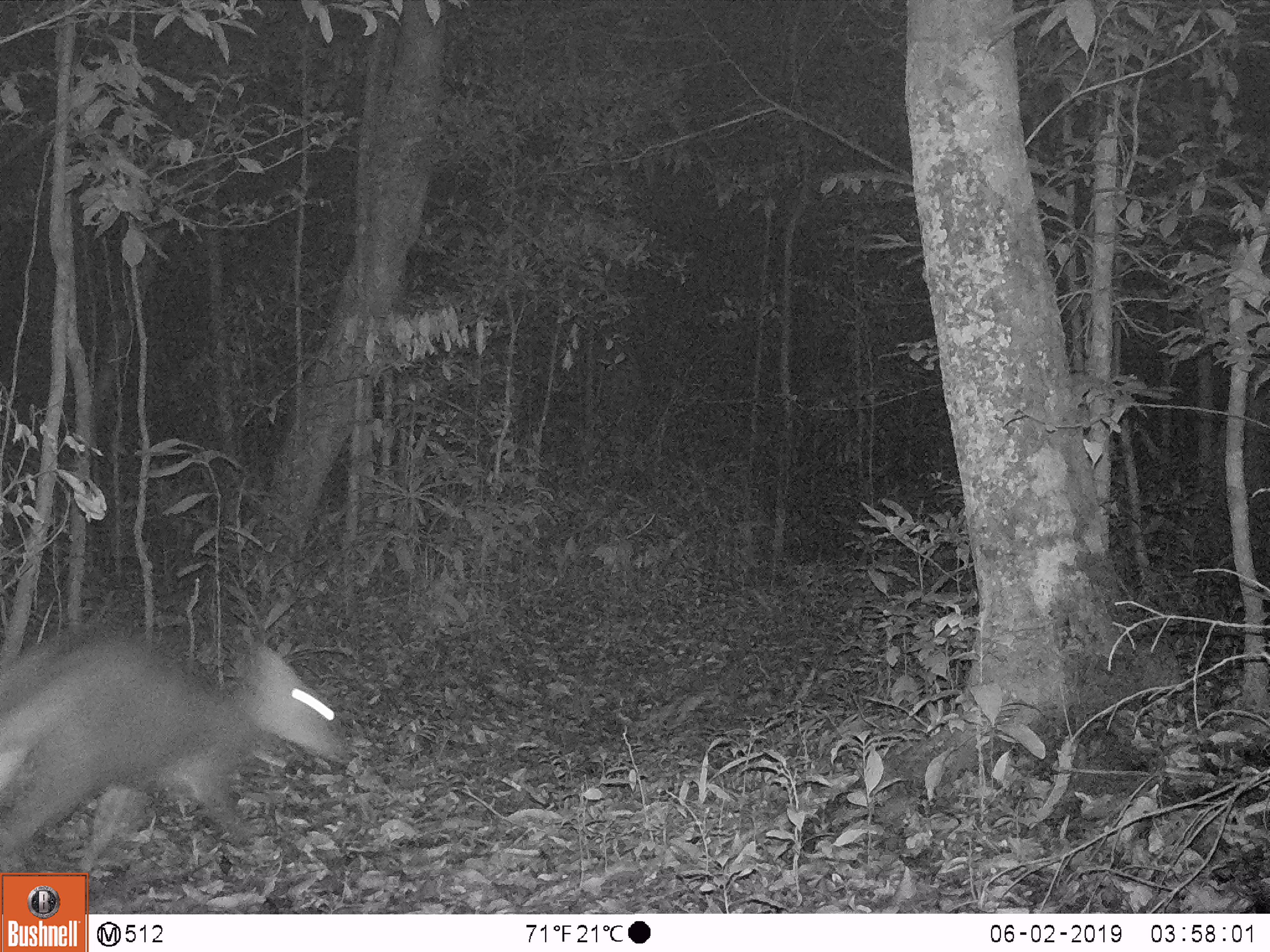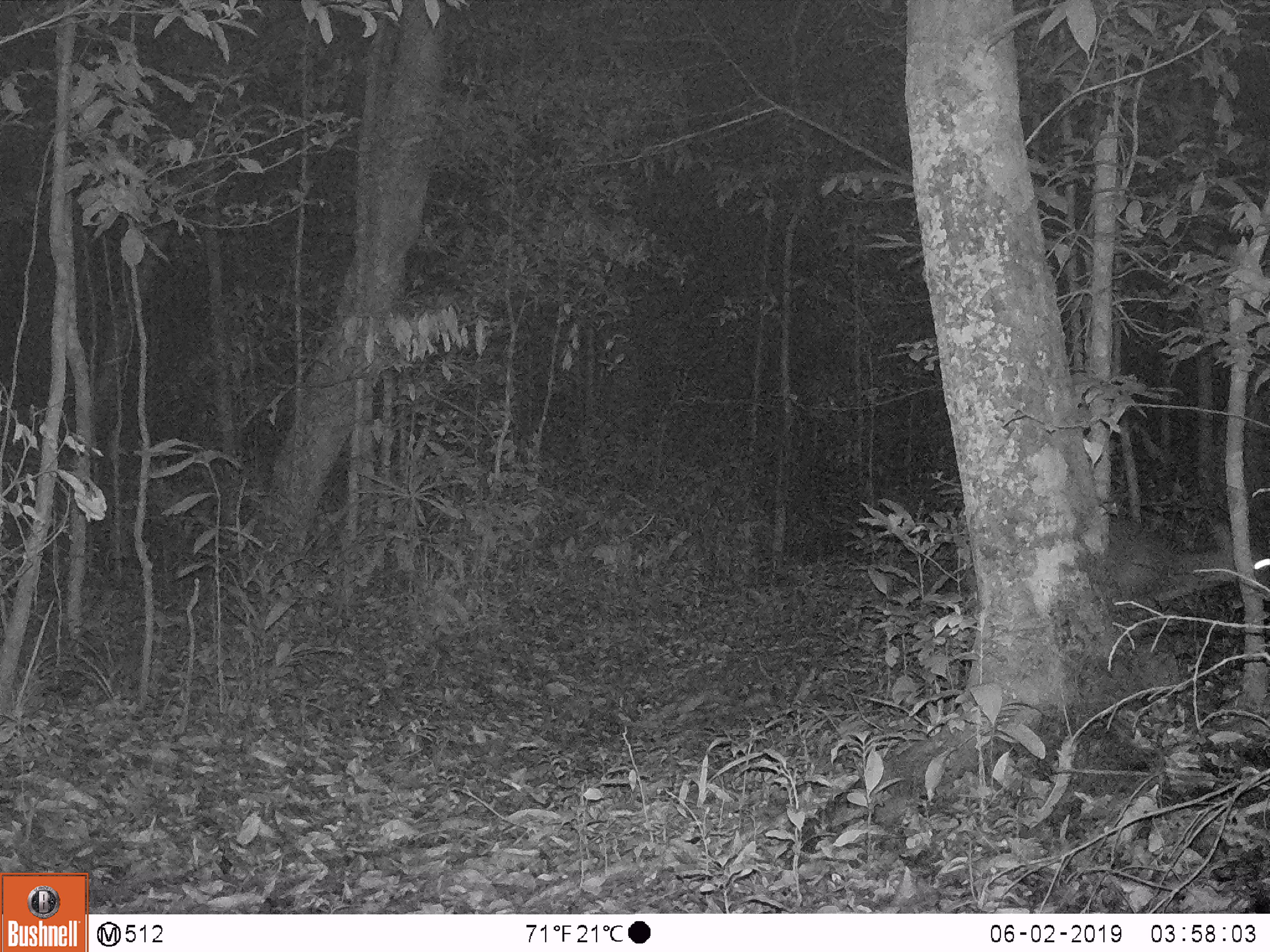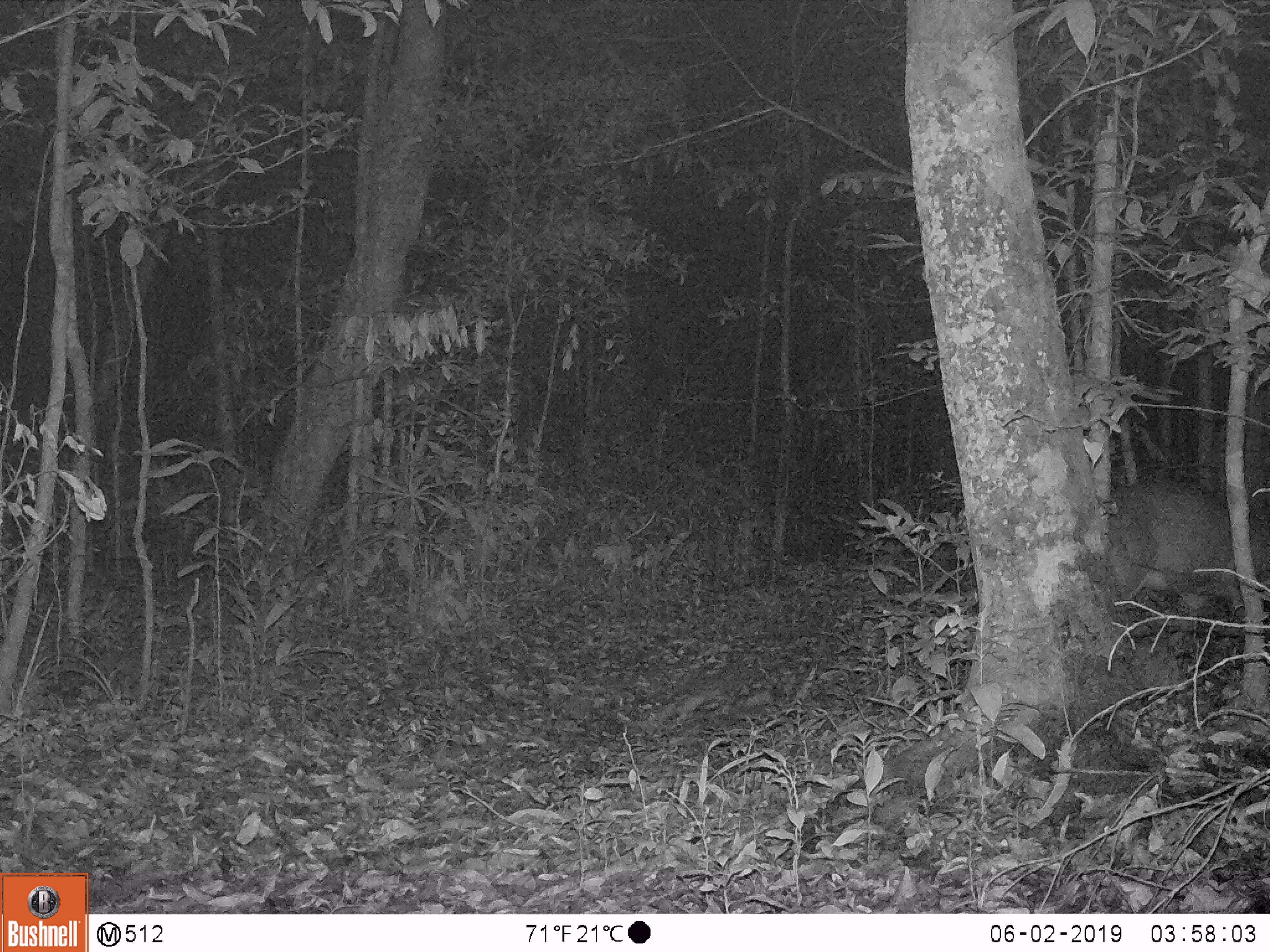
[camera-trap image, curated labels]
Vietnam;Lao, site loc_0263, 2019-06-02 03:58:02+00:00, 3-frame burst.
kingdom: Animalia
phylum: Chordata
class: Mammalia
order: Artiodactyla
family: Cervidae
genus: Muntiacus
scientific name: Muntiacus vuquangensis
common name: large-antlered muntjac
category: large antlered muntjac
Large antlered muntjac (large-antlered muntjac) (Muntiacus vuquangensis). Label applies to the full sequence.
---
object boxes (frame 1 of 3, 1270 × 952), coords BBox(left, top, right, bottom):
large antlered muntjac: BBox(0, 621, 348, 871)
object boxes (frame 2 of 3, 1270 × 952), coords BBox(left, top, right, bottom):
large antlered muntjac: BBox(1099, 512, 1268, 626)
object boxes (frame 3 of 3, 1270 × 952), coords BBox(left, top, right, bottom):
large antlered muntjac: BBox(1105, 474, 1270, 620)